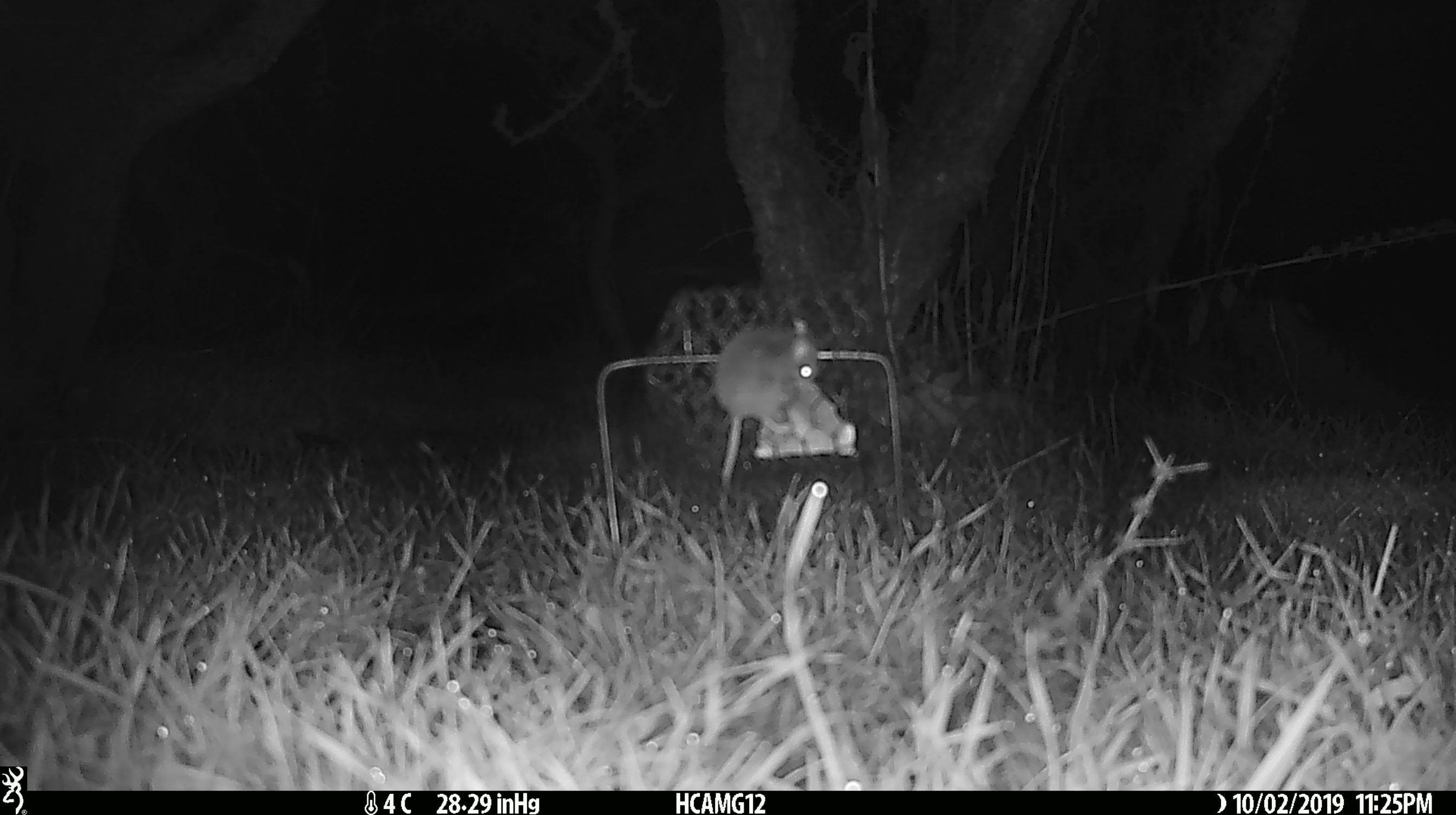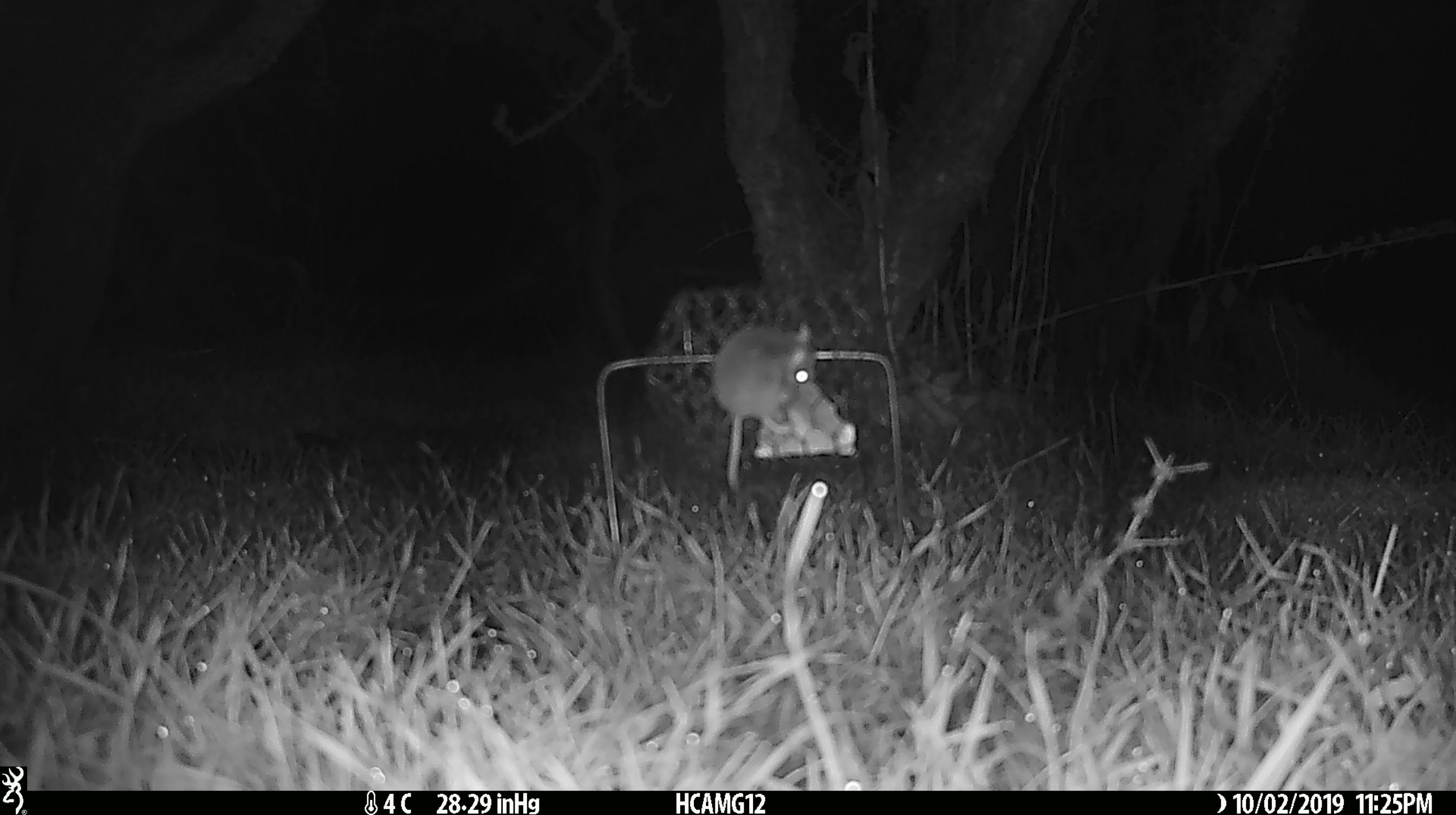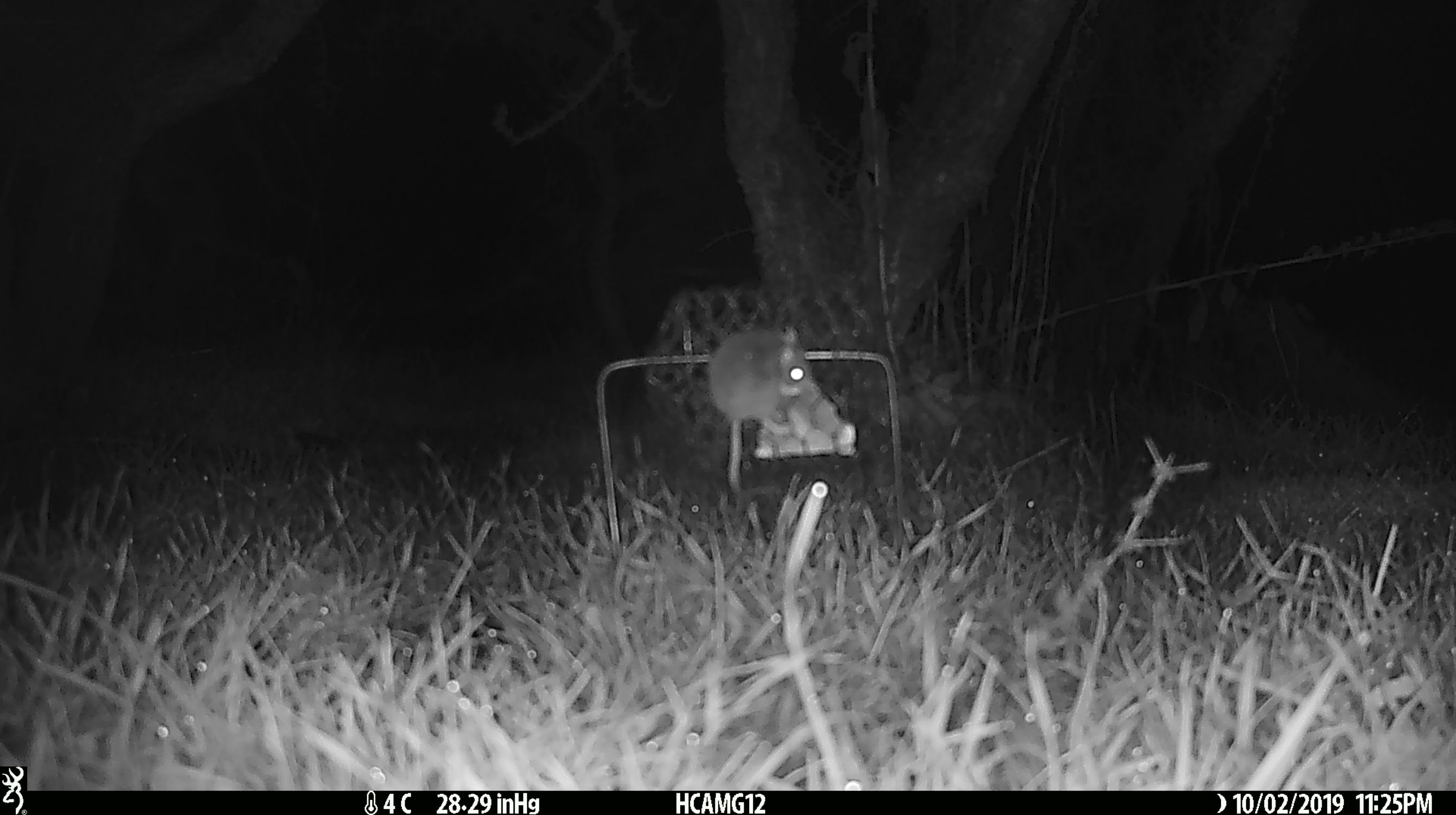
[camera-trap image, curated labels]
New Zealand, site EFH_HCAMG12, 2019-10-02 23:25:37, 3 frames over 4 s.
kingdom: Animalia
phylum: Chordata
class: Mammalia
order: Rodentia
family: Muridae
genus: Mus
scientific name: Mus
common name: mouse